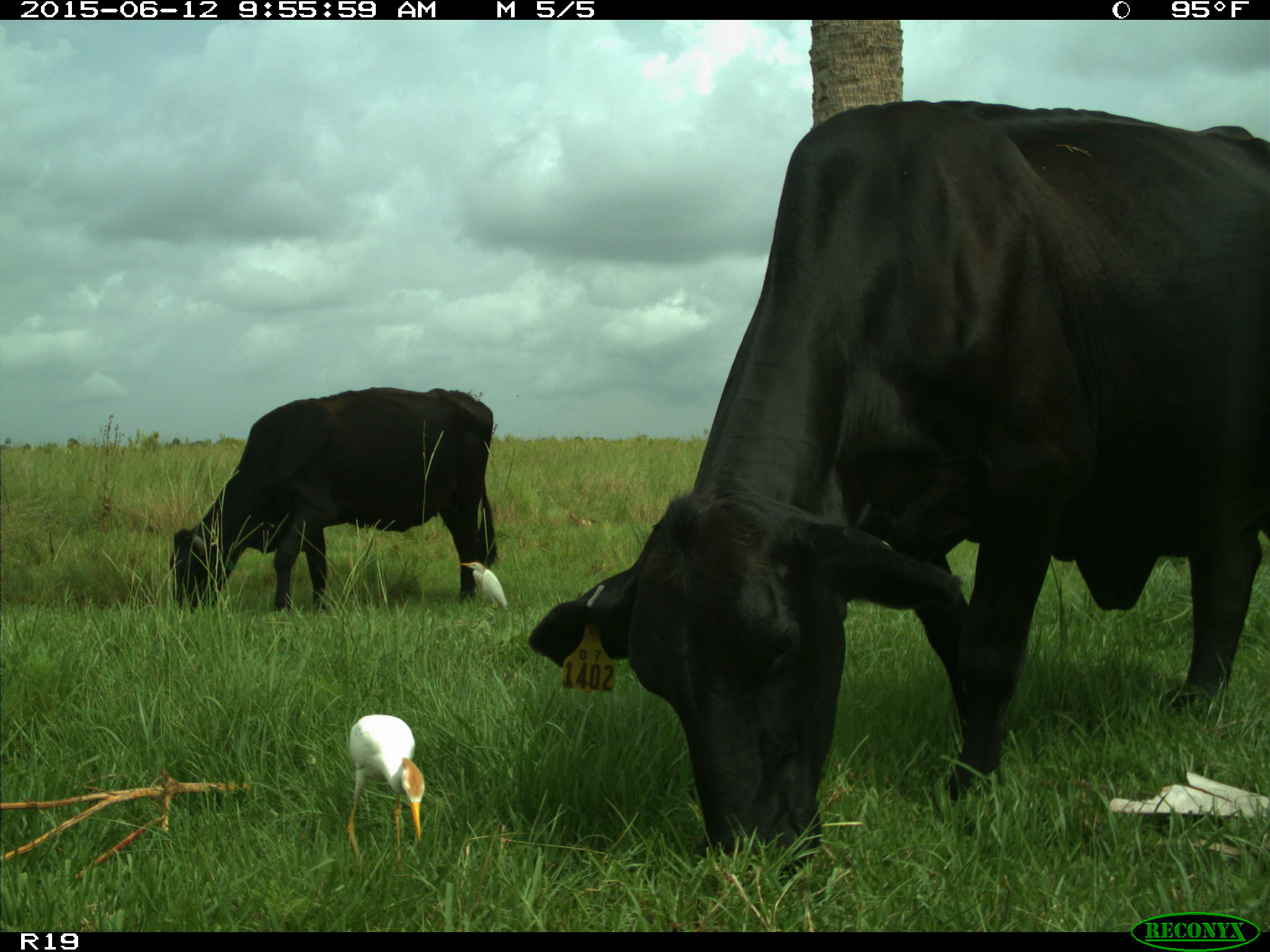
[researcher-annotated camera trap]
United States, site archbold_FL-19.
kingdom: Animalia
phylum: Chordata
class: Mammalia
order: Artiodactyla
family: Bovidae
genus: Bos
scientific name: Bos taurus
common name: domestic cow